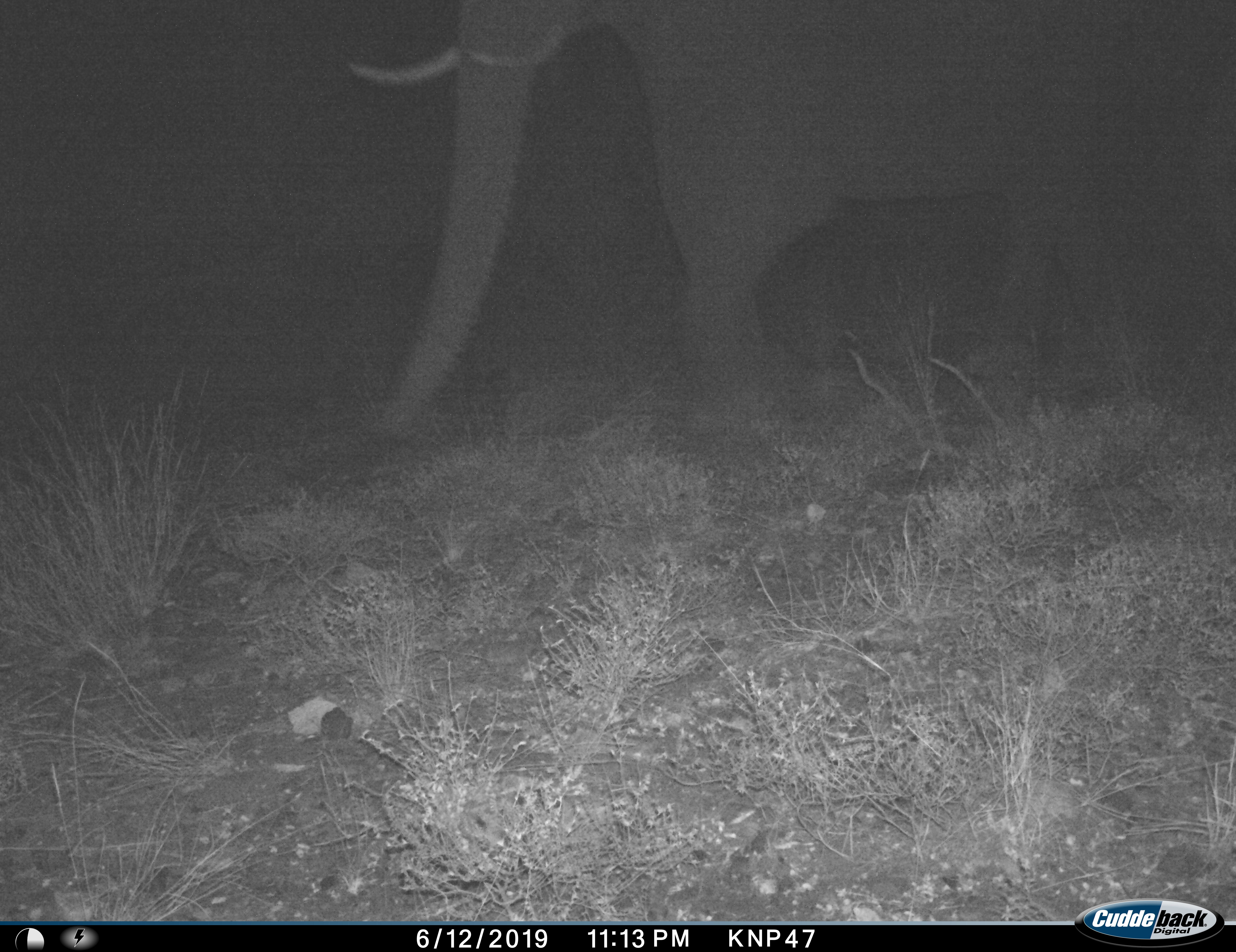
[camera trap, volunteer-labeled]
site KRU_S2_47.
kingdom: Animalia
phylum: Chordata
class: Mammalia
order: Proboscidea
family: Elephantidae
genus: Loxodonta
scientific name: Loxodonta africana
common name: african bush elephant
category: elephant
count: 1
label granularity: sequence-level